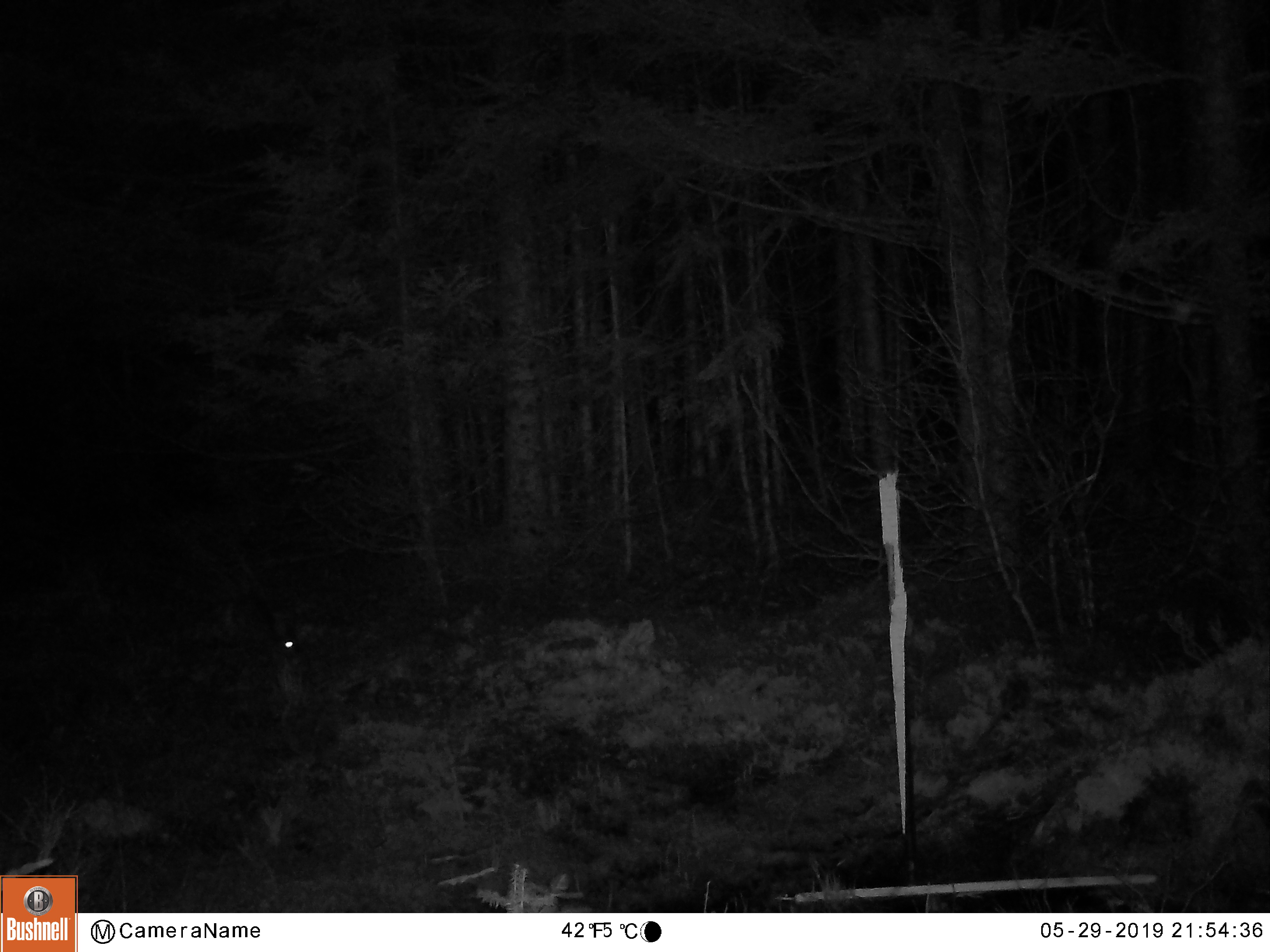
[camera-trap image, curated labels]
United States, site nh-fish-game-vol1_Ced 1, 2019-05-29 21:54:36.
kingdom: Animalia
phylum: Chordata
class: Mammalia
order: Lagomorpha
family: Leporidae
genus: Lepus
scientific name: Lepus americanus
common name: snowshoe hare